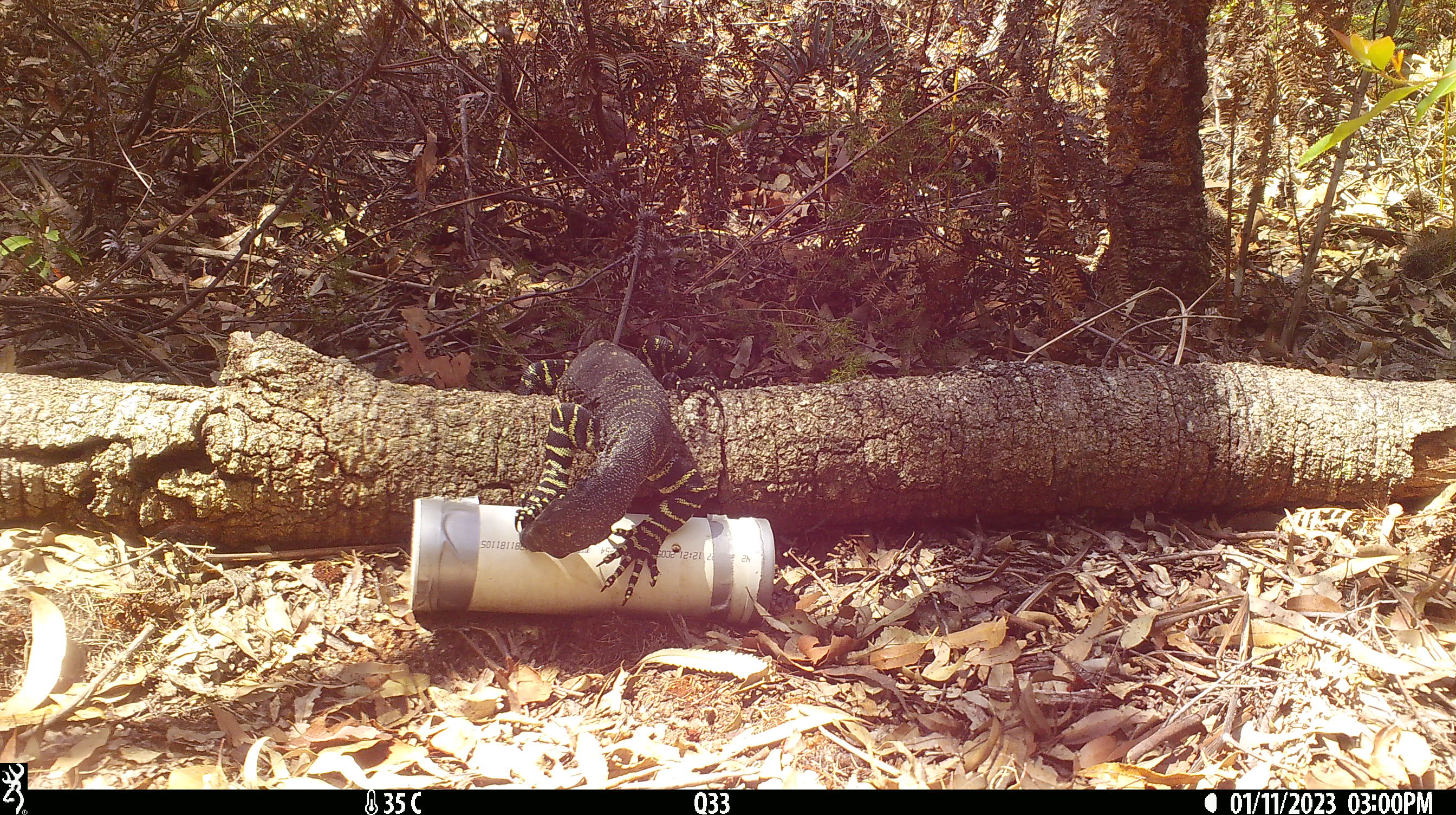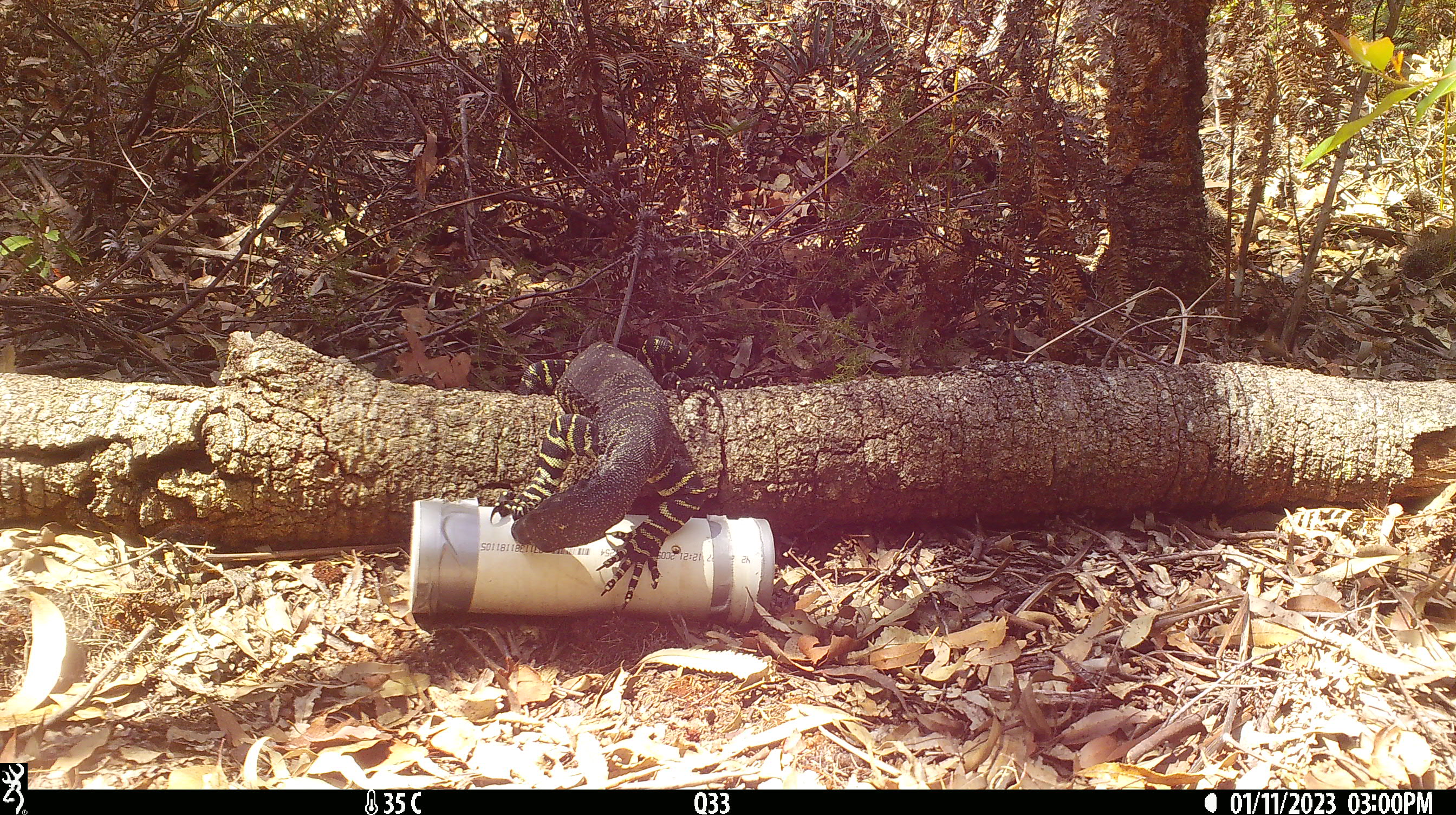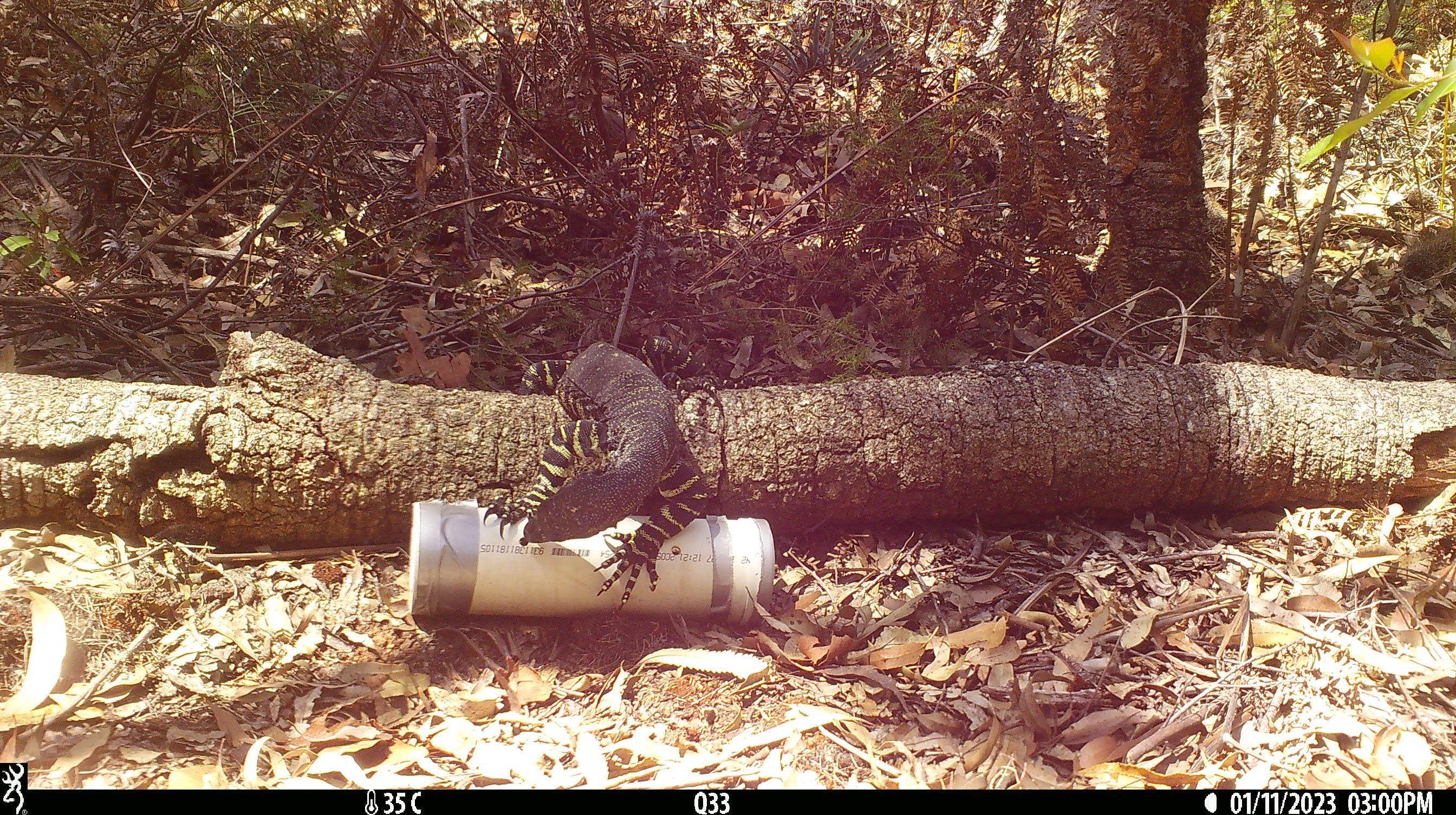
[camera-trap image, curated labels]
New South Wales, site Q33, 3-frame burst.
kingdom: Animalia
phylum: Chordata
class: Reptilia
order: Squamata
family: Varanidae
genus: Varanus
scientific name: Varanus varius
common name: lace monitor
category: goanna